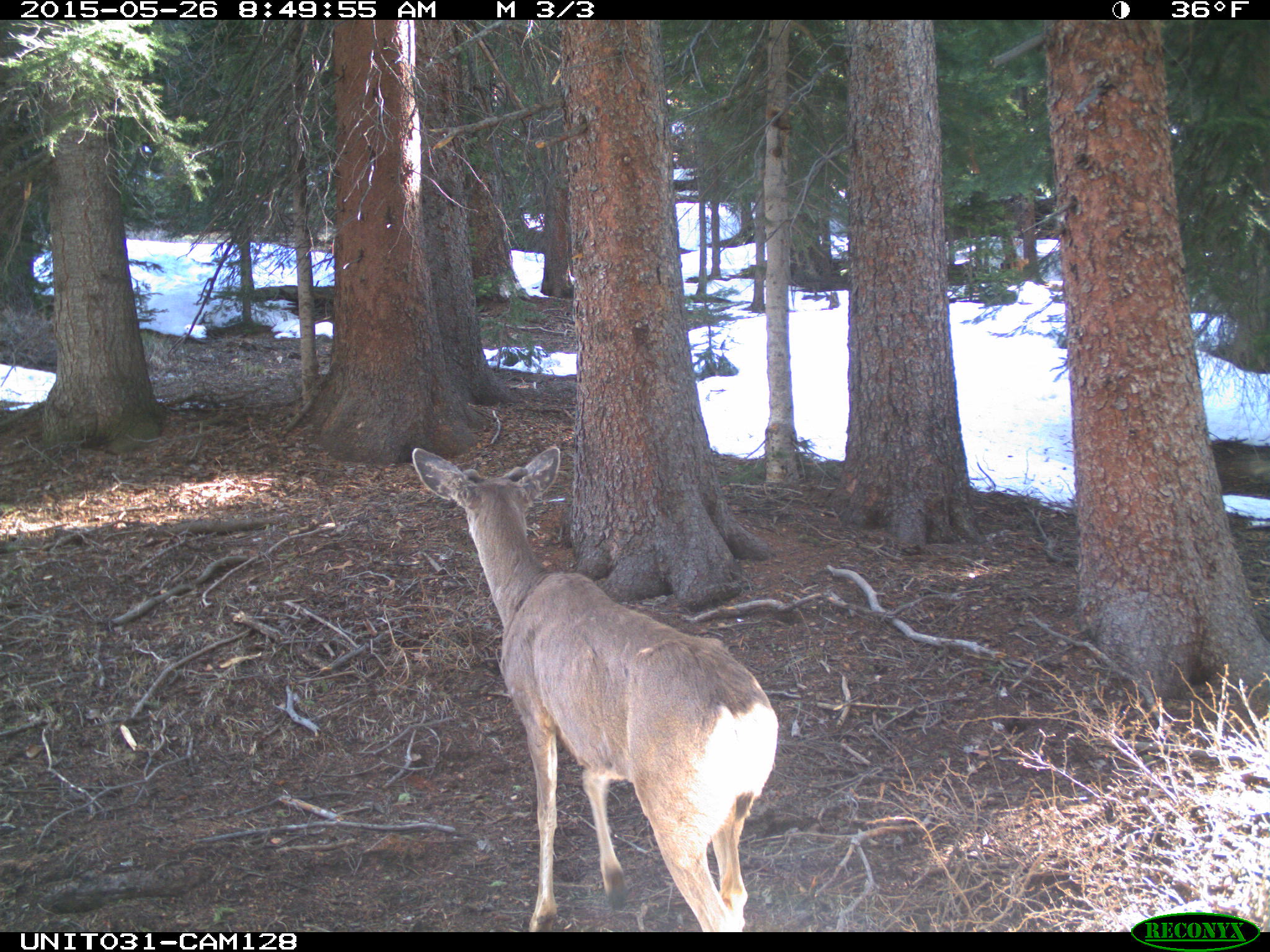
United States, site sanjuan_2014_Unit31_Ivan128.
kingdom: Animalia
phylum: Chordata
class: Mammalia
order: Artiodactyla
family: Cervidae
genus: Odocoileus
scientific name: Odocoileus hemionus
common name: mule deer